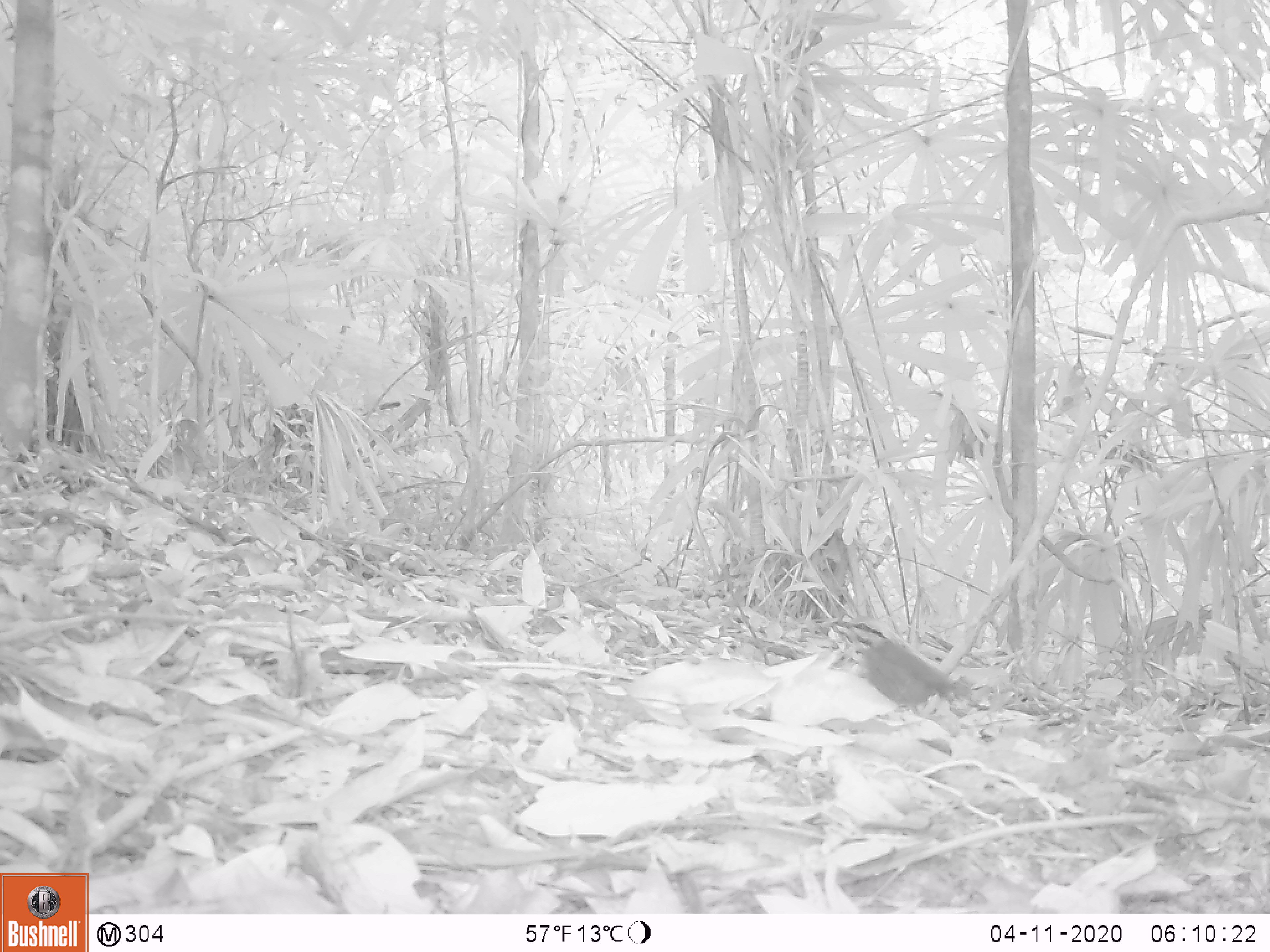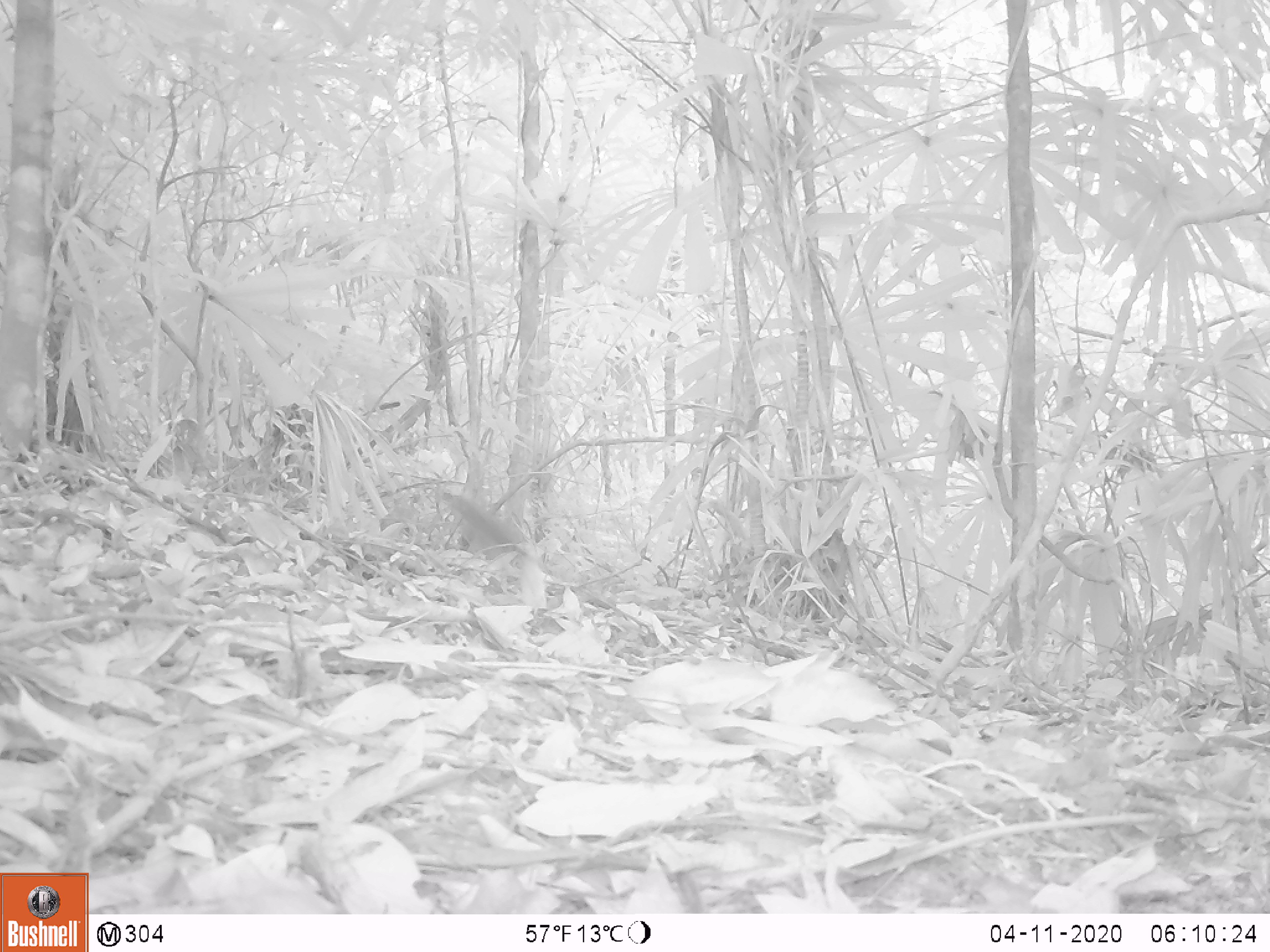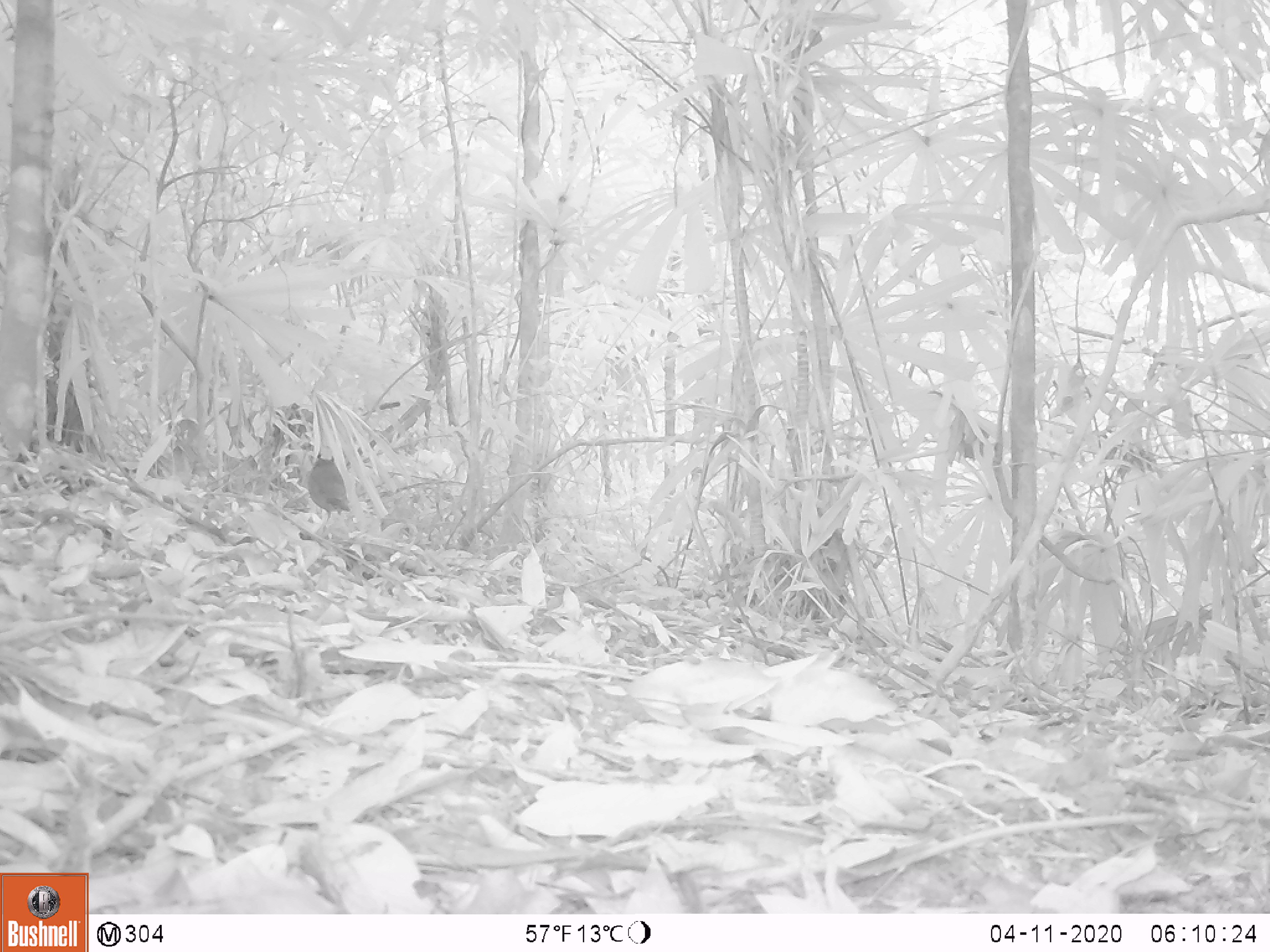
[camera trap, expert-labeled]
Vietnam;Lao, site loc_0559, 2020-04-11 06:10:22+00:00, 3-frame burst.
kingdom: Animalia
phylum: Chordata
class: Aves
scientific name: Aves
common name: bird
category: unidentified bird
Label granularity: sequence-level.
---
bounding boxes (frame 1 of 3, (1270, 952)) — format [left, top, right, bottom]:
unidentified bird: [857, 638, 972, 714]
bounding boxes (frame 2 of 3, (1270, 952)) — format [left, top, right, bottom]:
unidentified bird: [438, 484, 547, 571]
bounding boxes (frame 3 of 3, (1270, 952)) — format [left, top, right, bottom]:
unidentified bird: [306, 450, 350, 519]